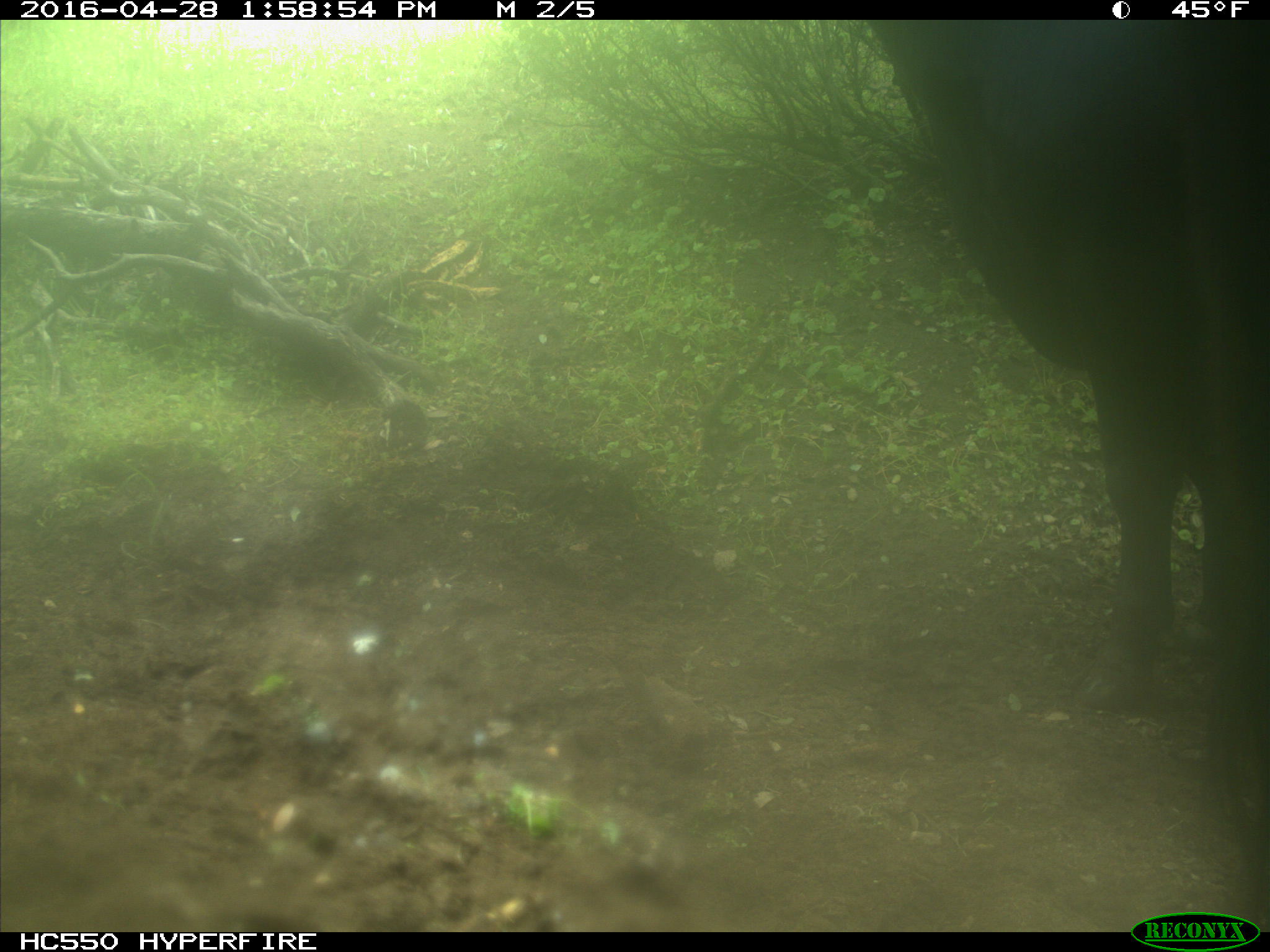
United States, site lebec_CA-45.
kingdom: Animalia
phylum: Chordata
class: Mammalia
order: Artiodactyla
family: Bovidae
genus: Bos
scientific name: Bos taurus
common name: domestic cow